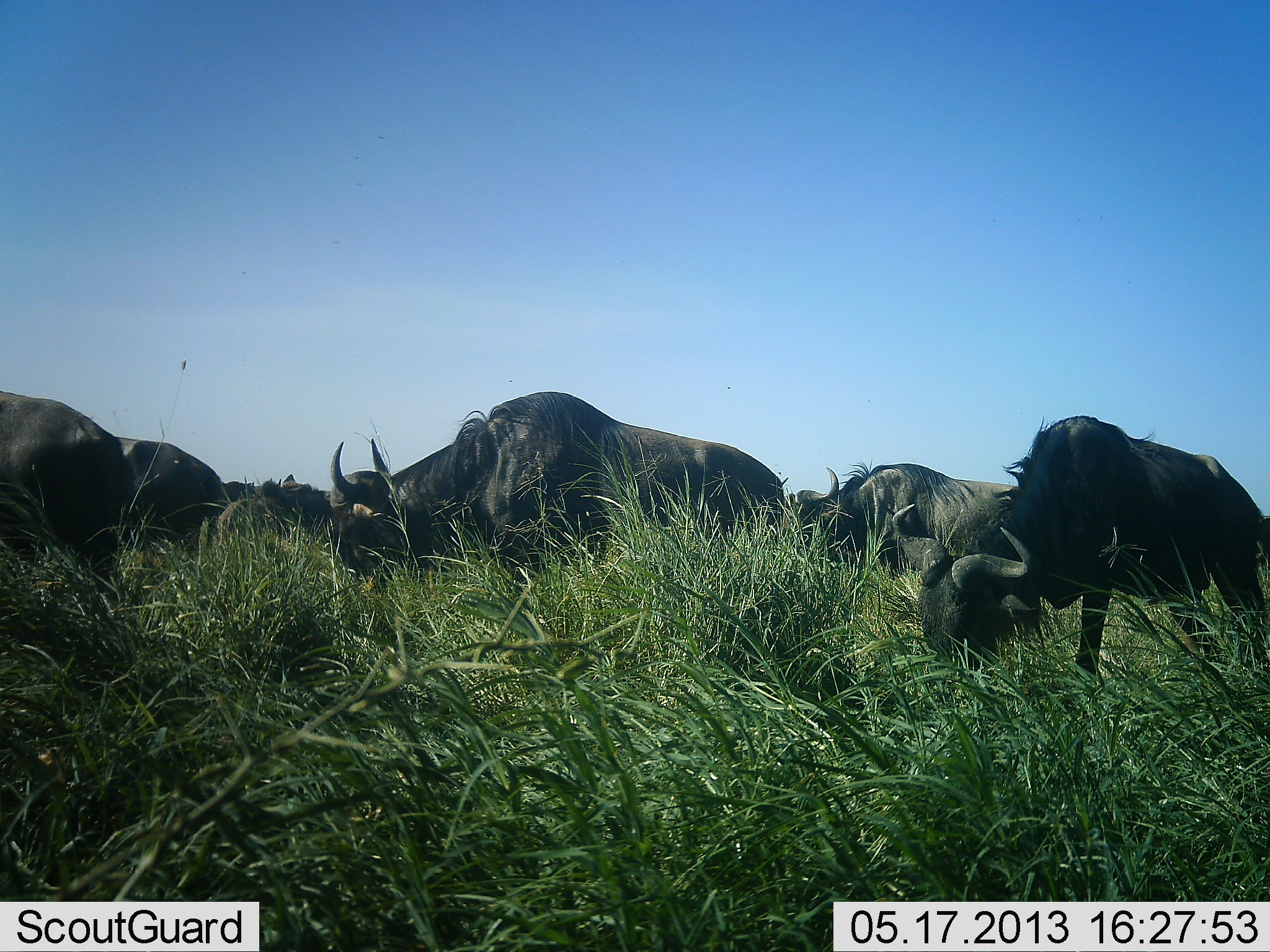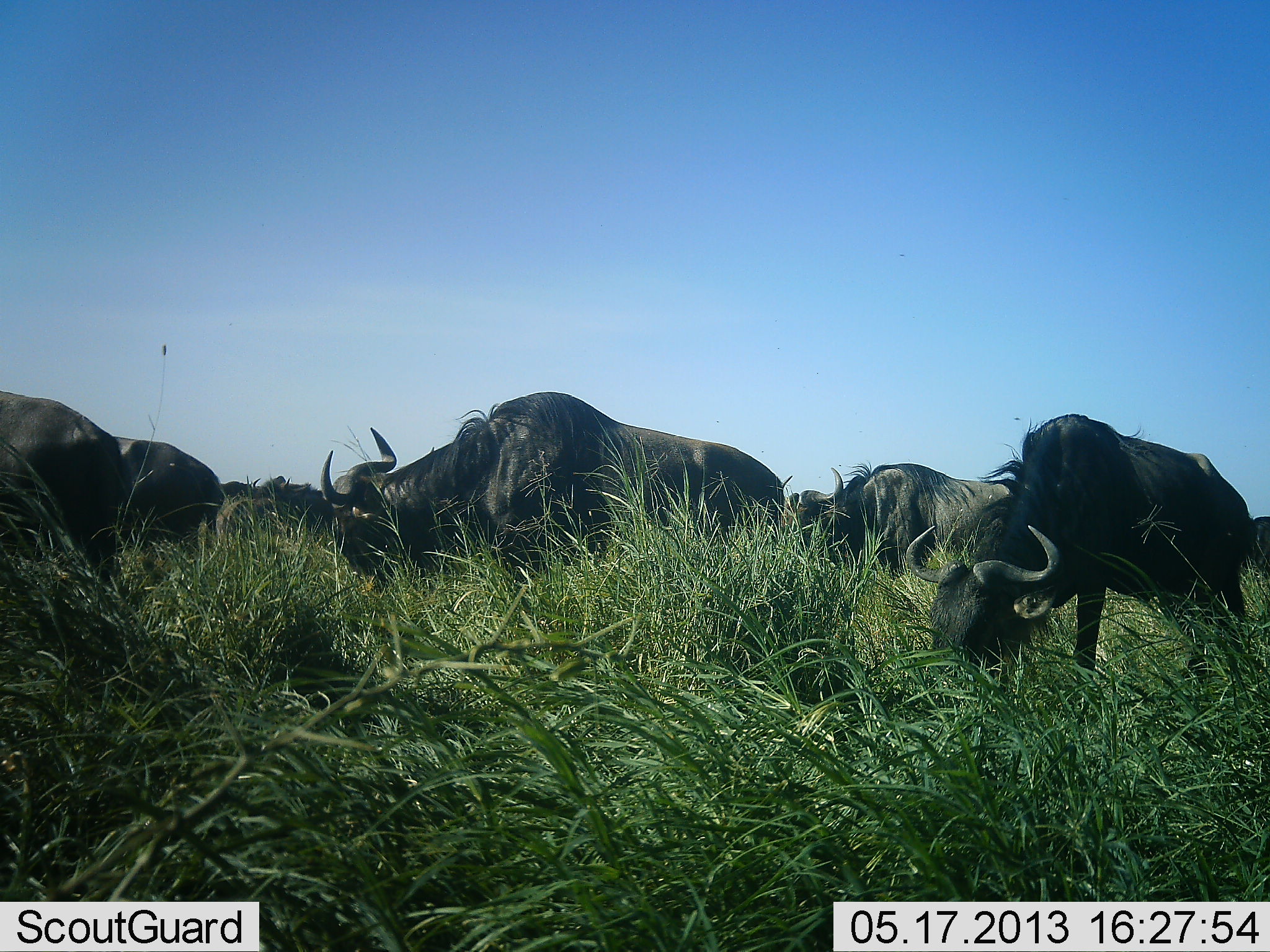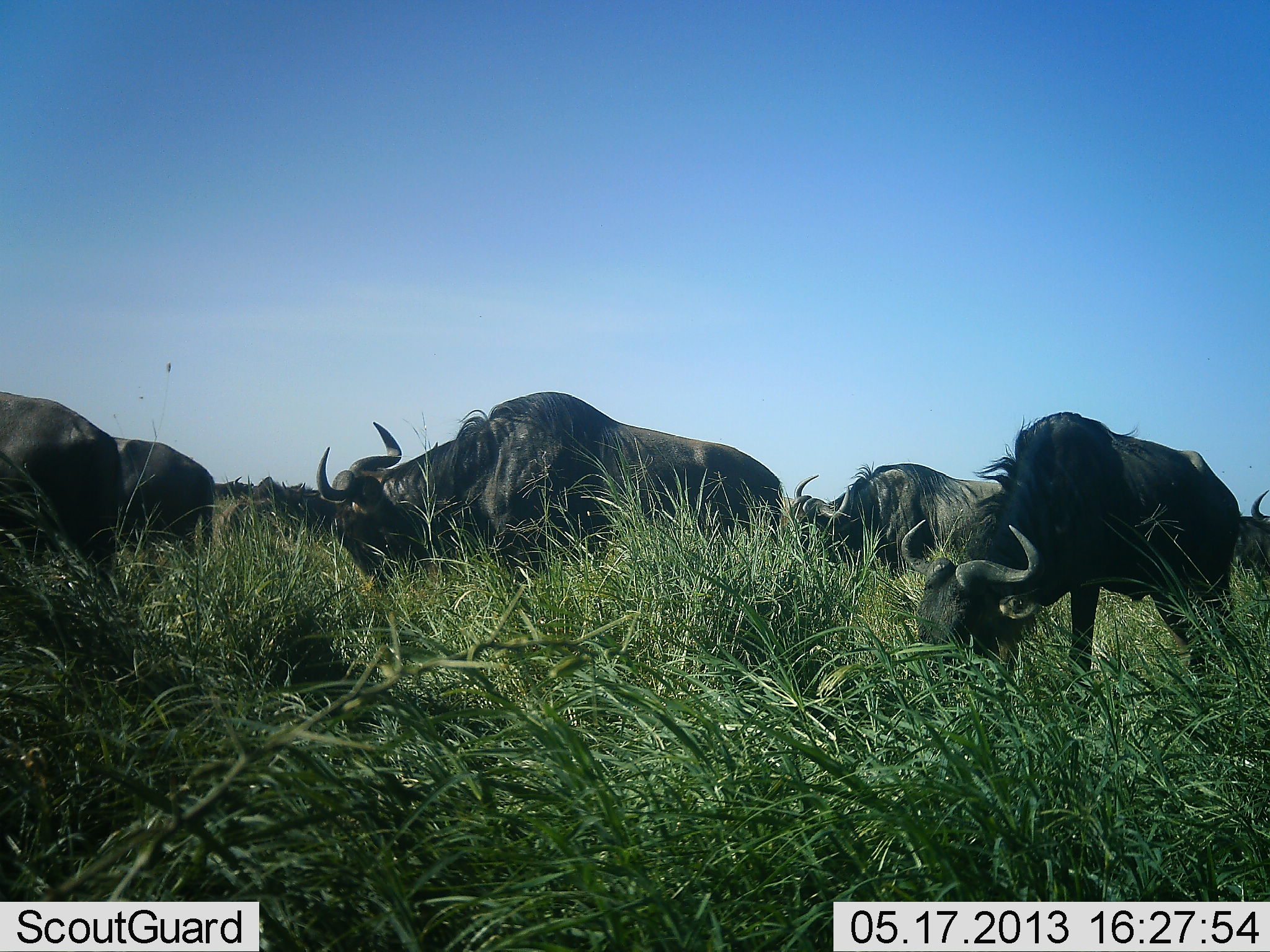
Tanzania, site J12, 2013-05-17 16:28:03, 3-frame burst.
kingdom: Animalia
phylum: Chordata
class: Mammalia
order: Artiodactyla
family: Bovidae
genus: Connochaetes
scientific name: Connochaetes taurinus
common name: blue wildebeest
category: wildebeest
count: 6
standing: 36%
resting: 0%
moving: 4%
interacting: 0%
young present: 0%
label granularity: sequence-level